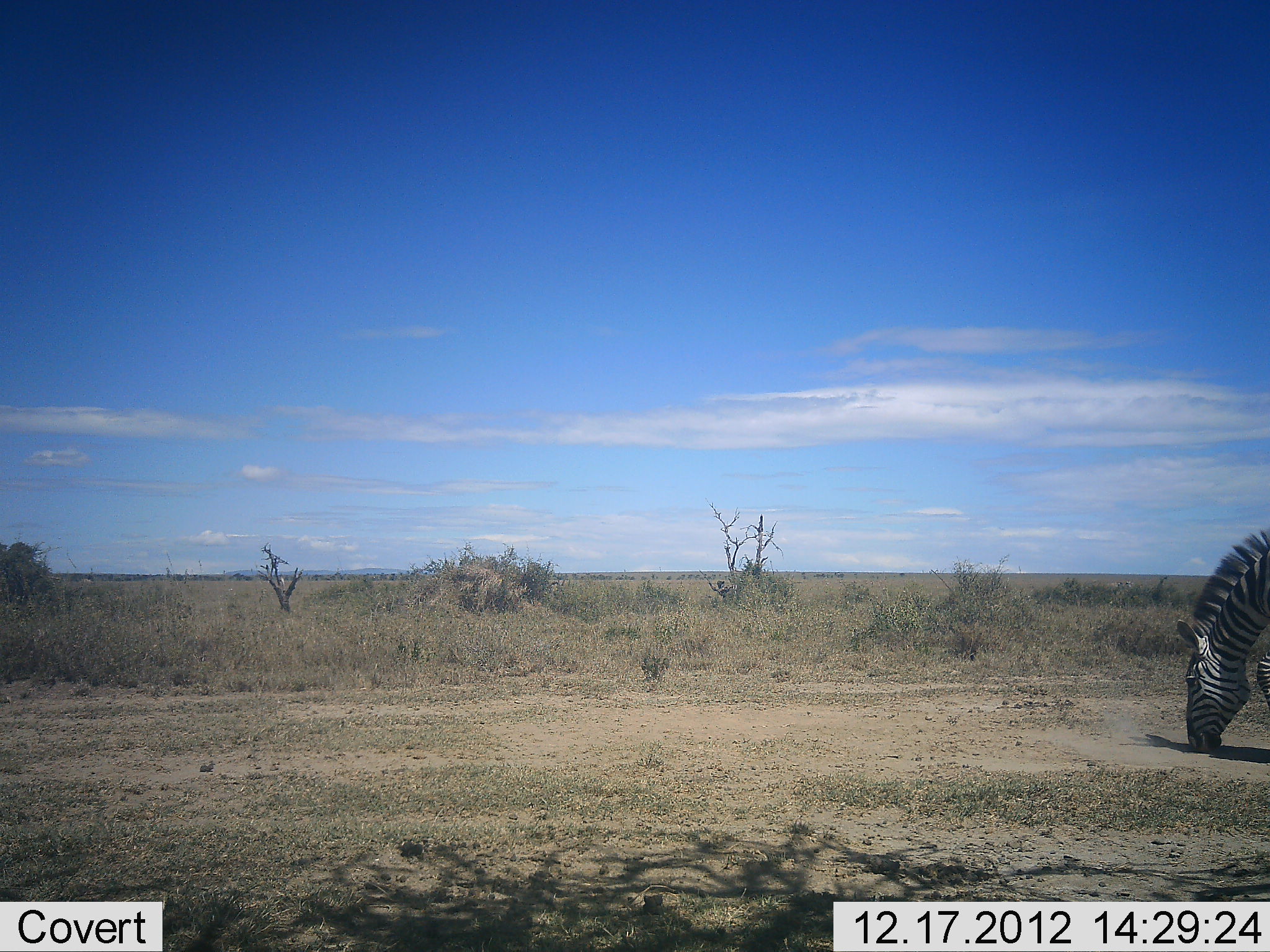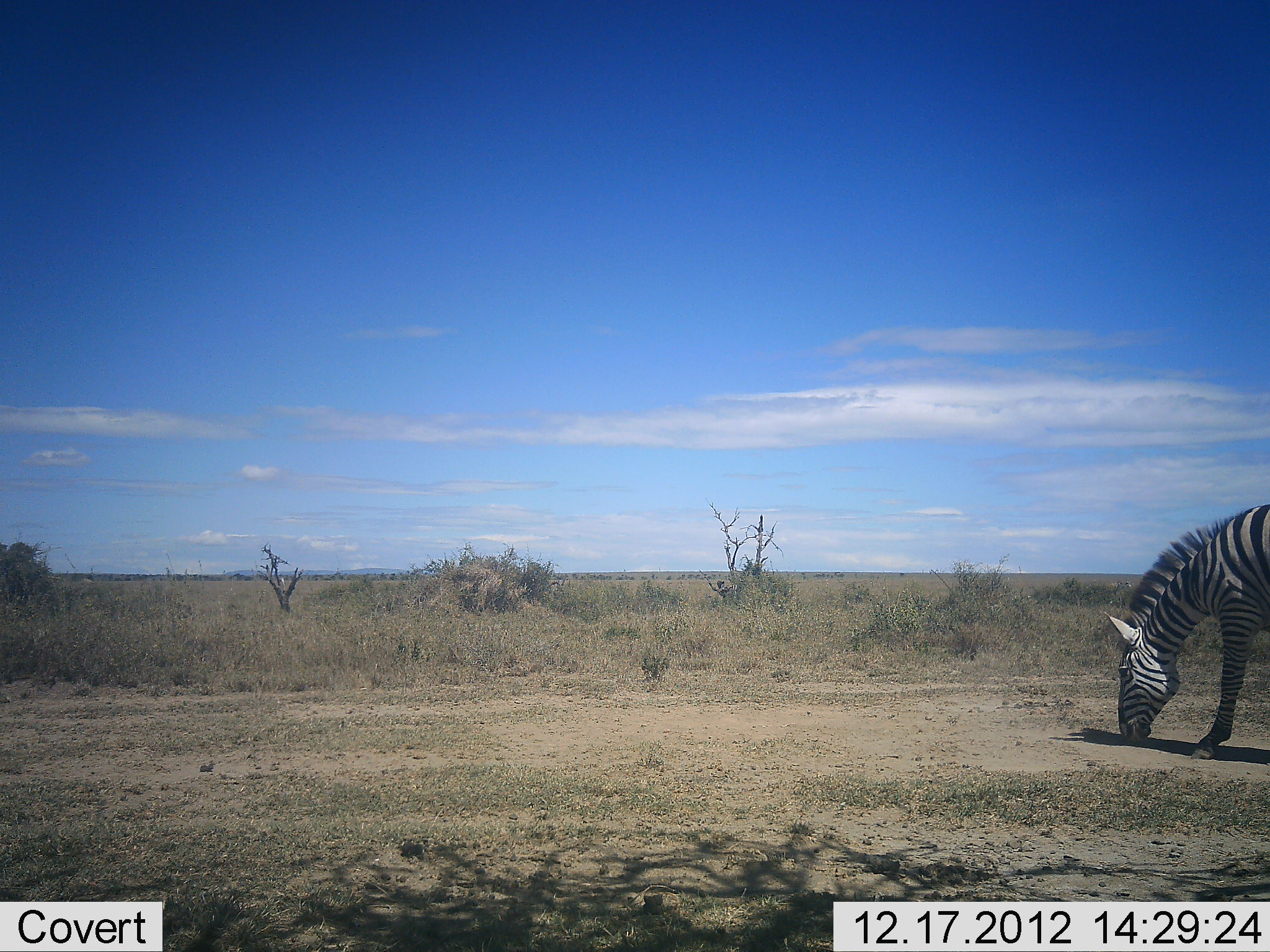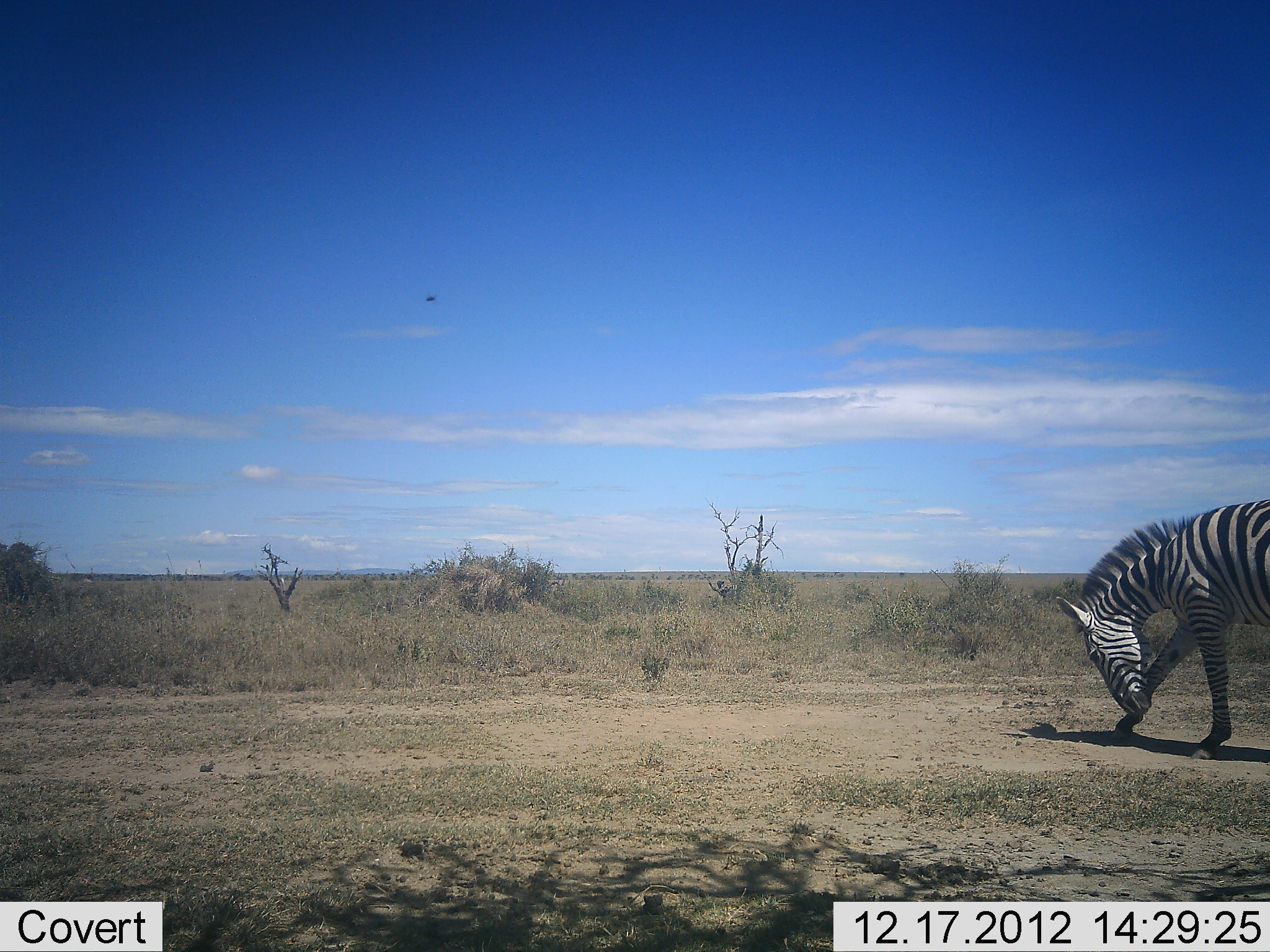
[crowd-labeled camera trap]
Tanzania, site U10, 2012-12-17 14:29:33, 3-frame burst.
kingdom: Animalia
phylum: Chordata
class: Mammalia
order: Perissodactyla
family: Equidae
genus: Equus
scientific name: Equus quagga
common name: plains zebra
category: zebra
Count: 1.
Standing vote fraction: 10%.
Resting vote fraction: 0%.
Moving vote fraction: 40%.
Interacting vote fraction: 0%.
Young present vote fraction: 0%.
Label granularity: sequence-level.